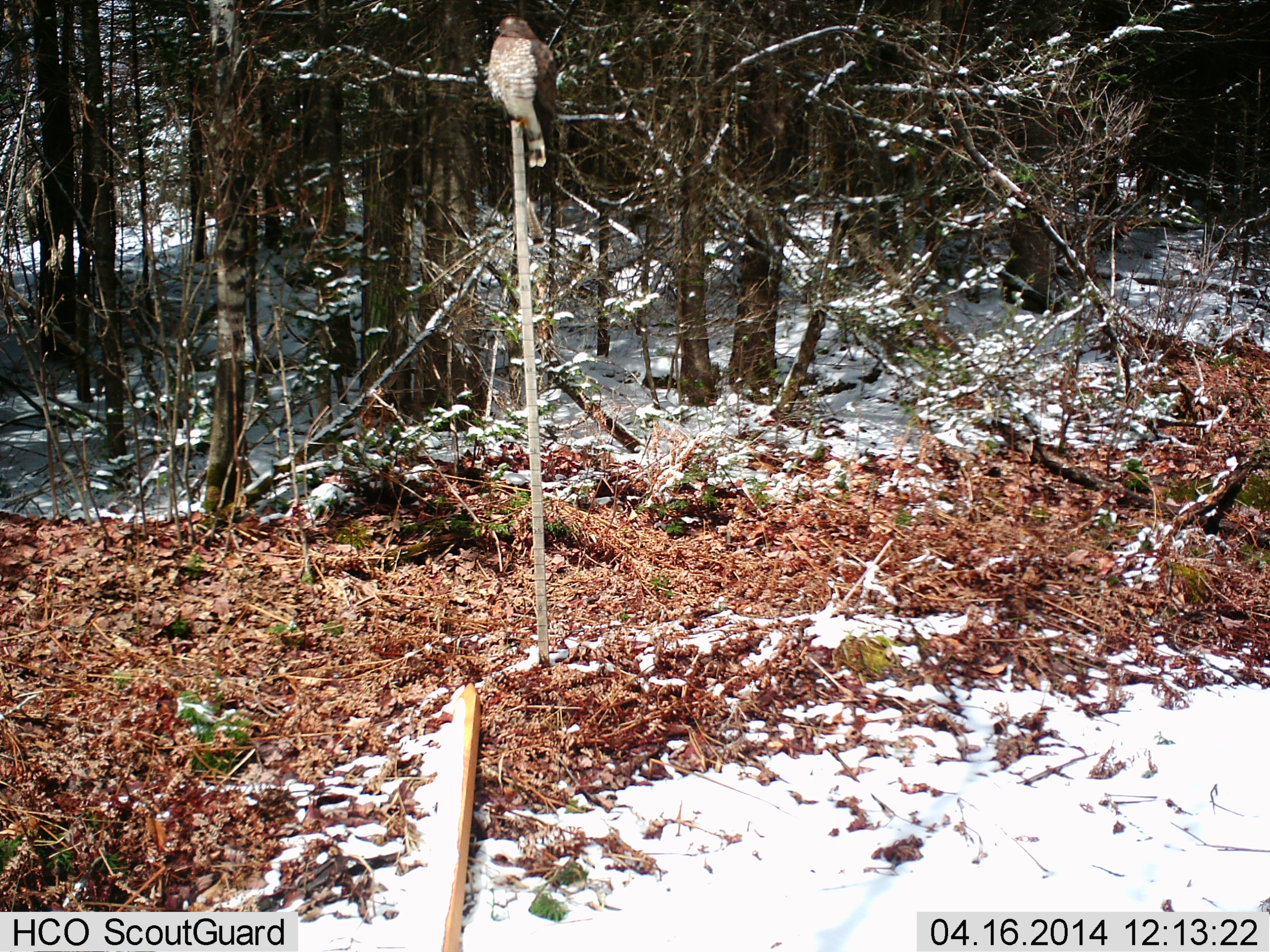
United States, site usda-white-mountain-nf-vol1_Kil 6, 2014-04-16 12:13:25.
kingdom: Animalia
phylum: Chordata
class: Aves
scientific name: Aves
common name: bird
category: bird sp.